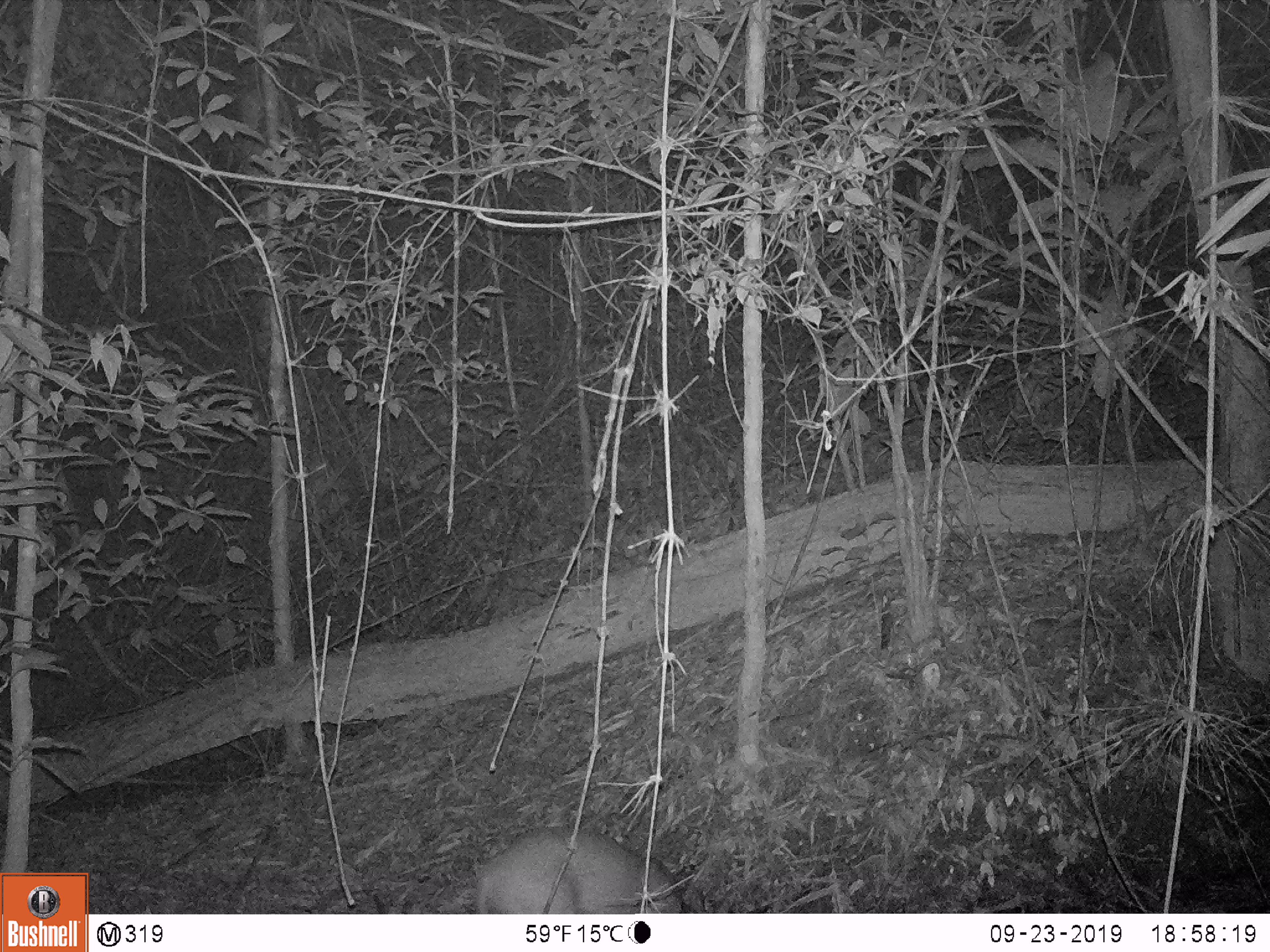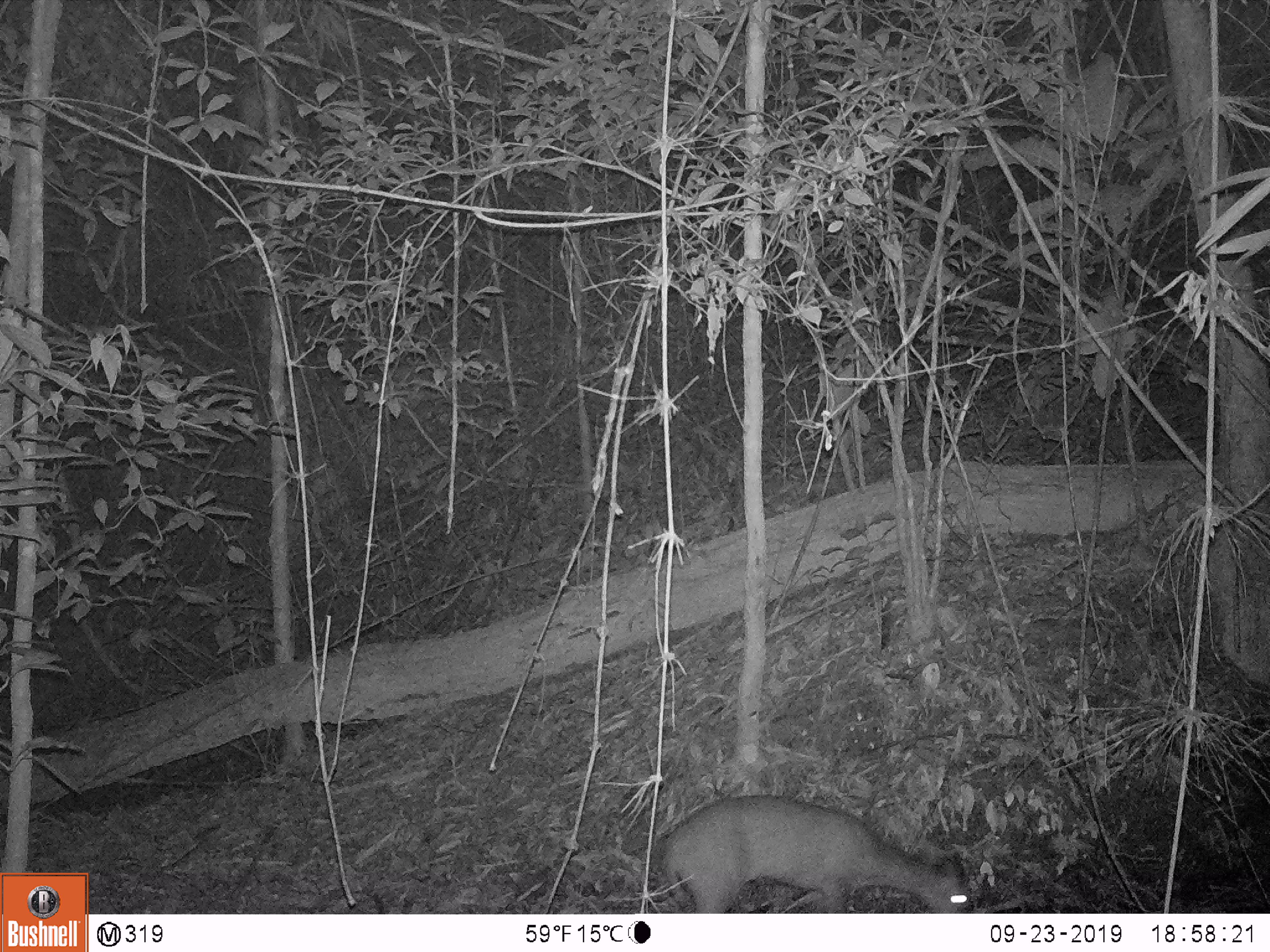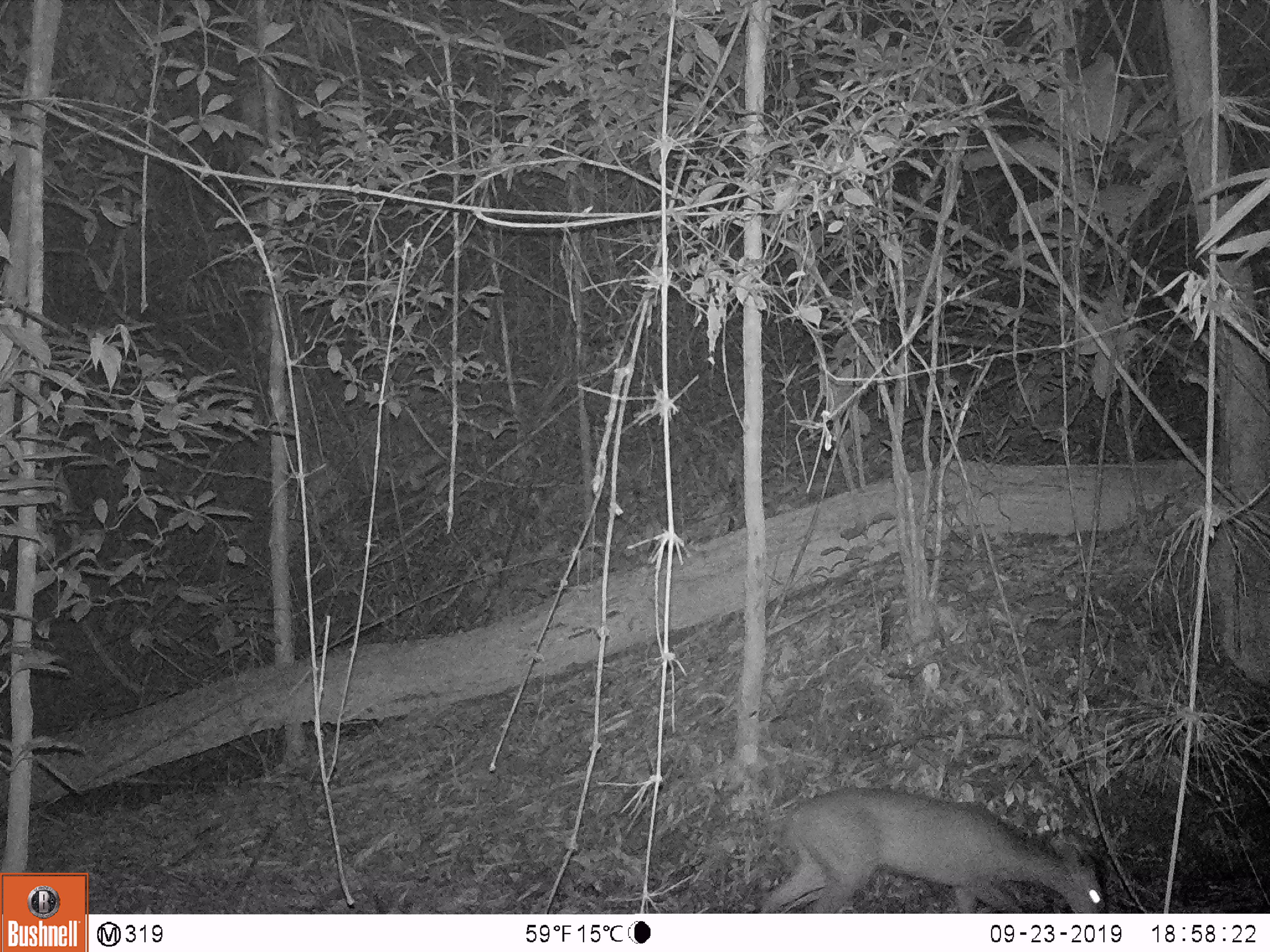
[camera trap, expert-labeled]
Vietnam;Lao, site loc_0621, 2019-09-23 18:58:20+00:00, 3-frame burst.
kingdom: Animalia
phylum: Chordata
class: Mammalia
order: Artiodactyla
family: Cervidae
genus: Muntiacus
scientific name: Muntiacus muntjak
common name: red muntjac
Red muntjac (Muntiacus muntjak). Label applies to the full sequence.